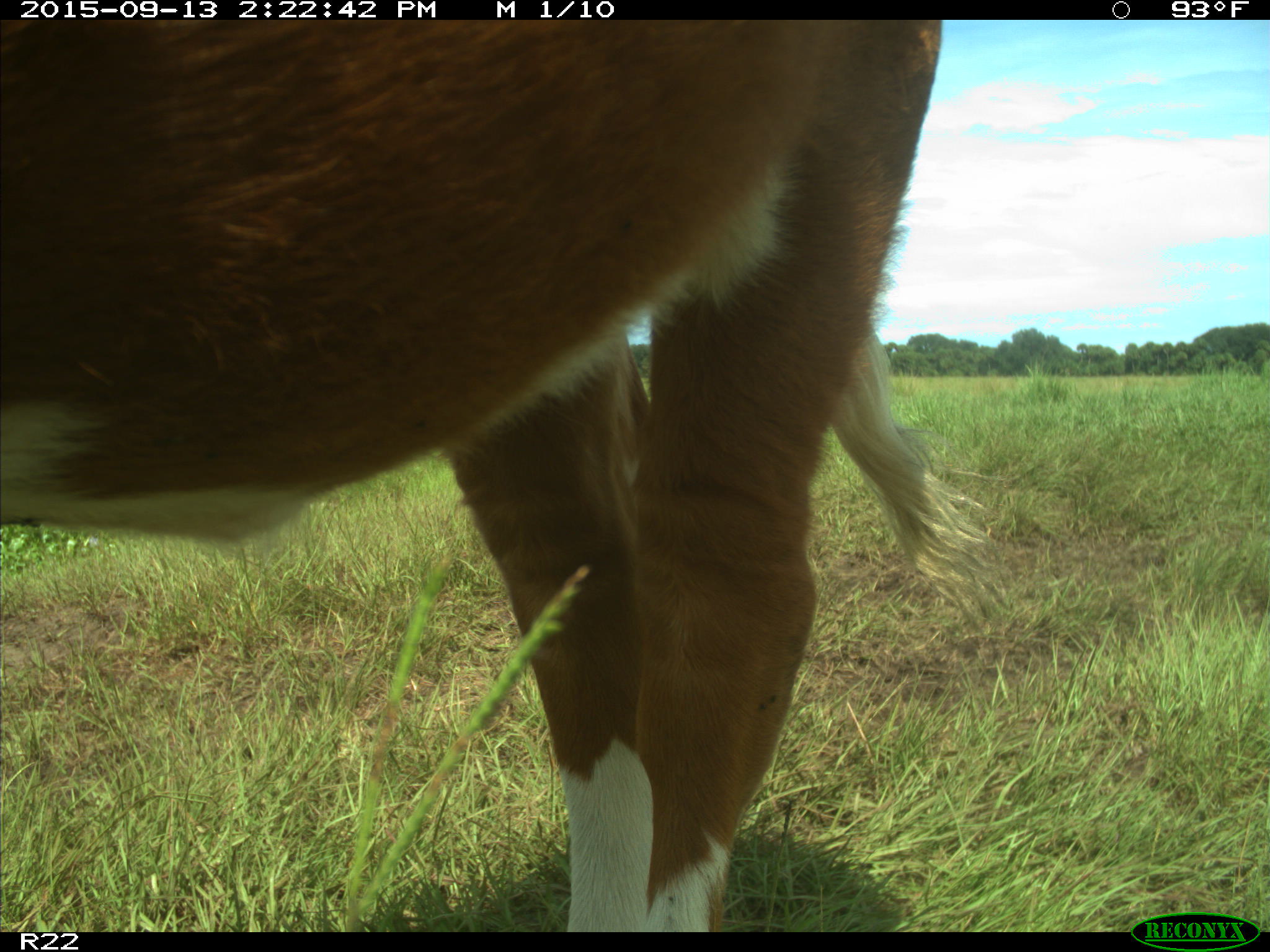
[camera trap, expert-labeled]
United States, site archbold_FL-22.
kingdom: Animalia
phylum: Chordata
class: Mammalia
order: Artiodactyla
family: Bovidae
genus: Bos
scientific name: Bos taurus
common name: domestic cow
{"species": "Bos taurus (domestic cow)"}